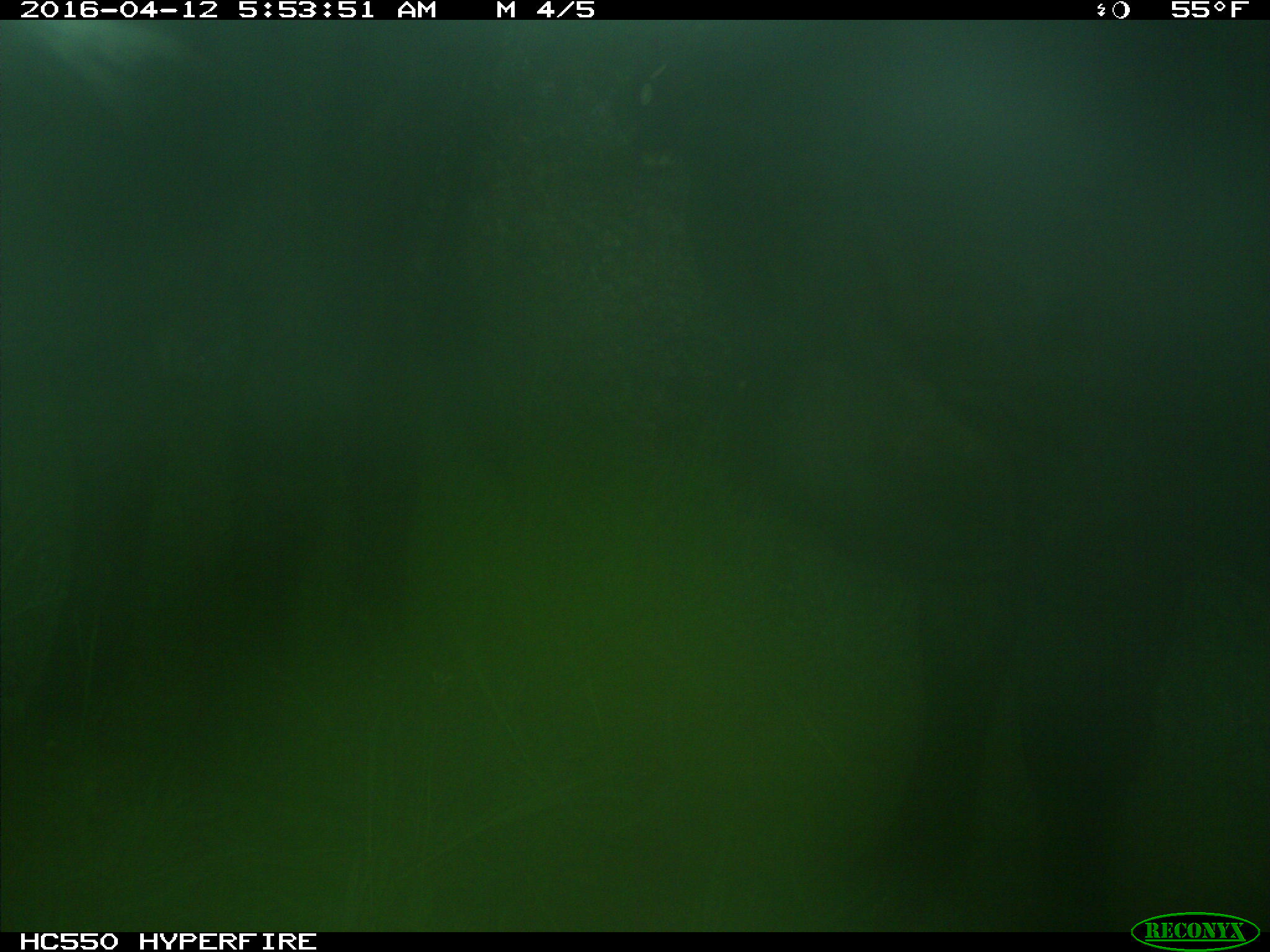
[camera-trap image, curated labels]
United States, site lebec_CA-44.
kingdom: Animalia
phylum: Chordata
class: Mammalia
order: Artiodactyla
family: Bovidae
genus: Bos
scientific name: Bos taurus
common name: domestic cow